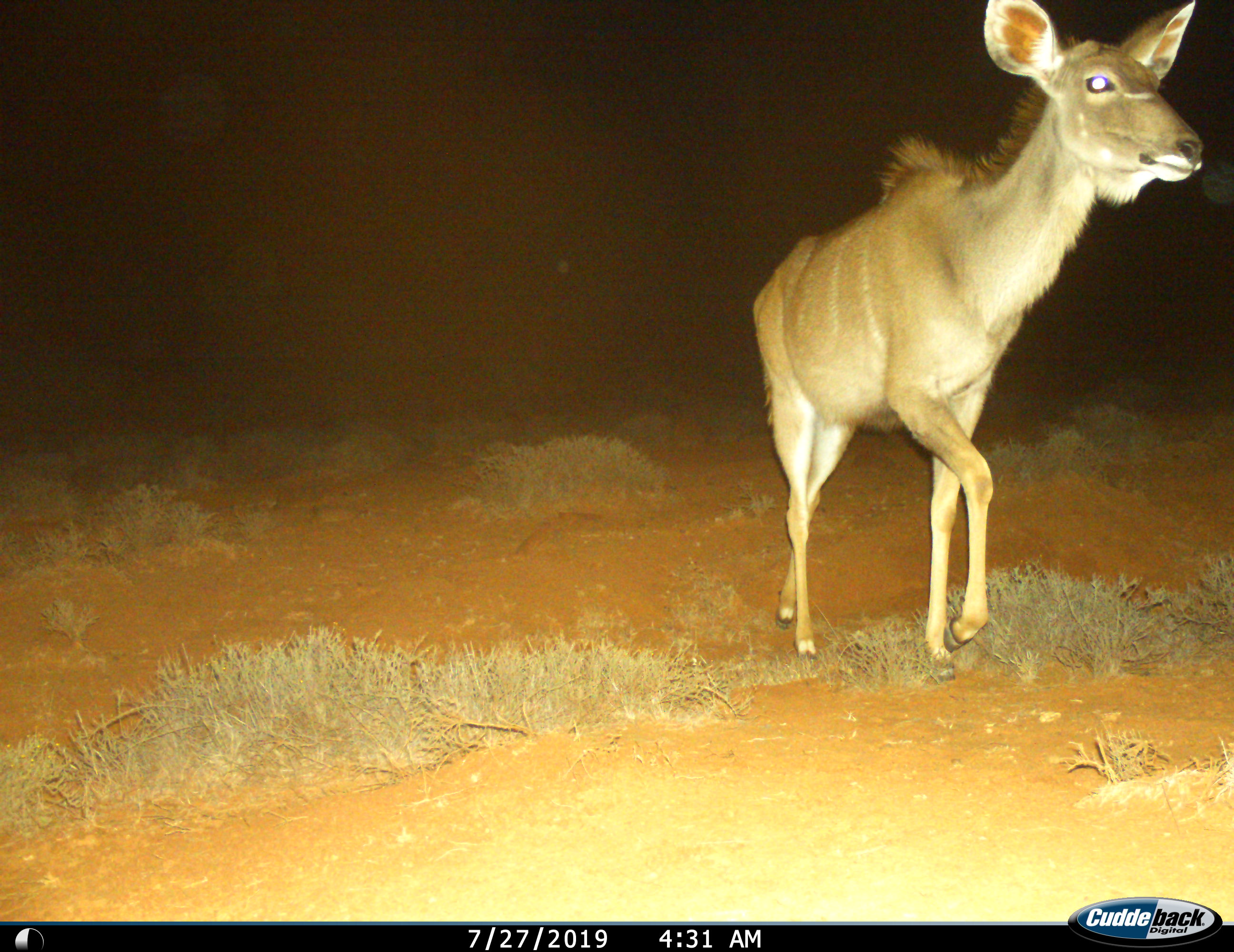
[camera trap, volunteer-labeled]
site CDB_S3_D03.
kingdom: Animalia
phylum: Chordata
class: Mammalia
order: Artiodactyla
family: Bovidae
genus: Tragelaphus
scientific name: Tragelaphus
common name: kudu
Kudu (Tragelaphus), count 1. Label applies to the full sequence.